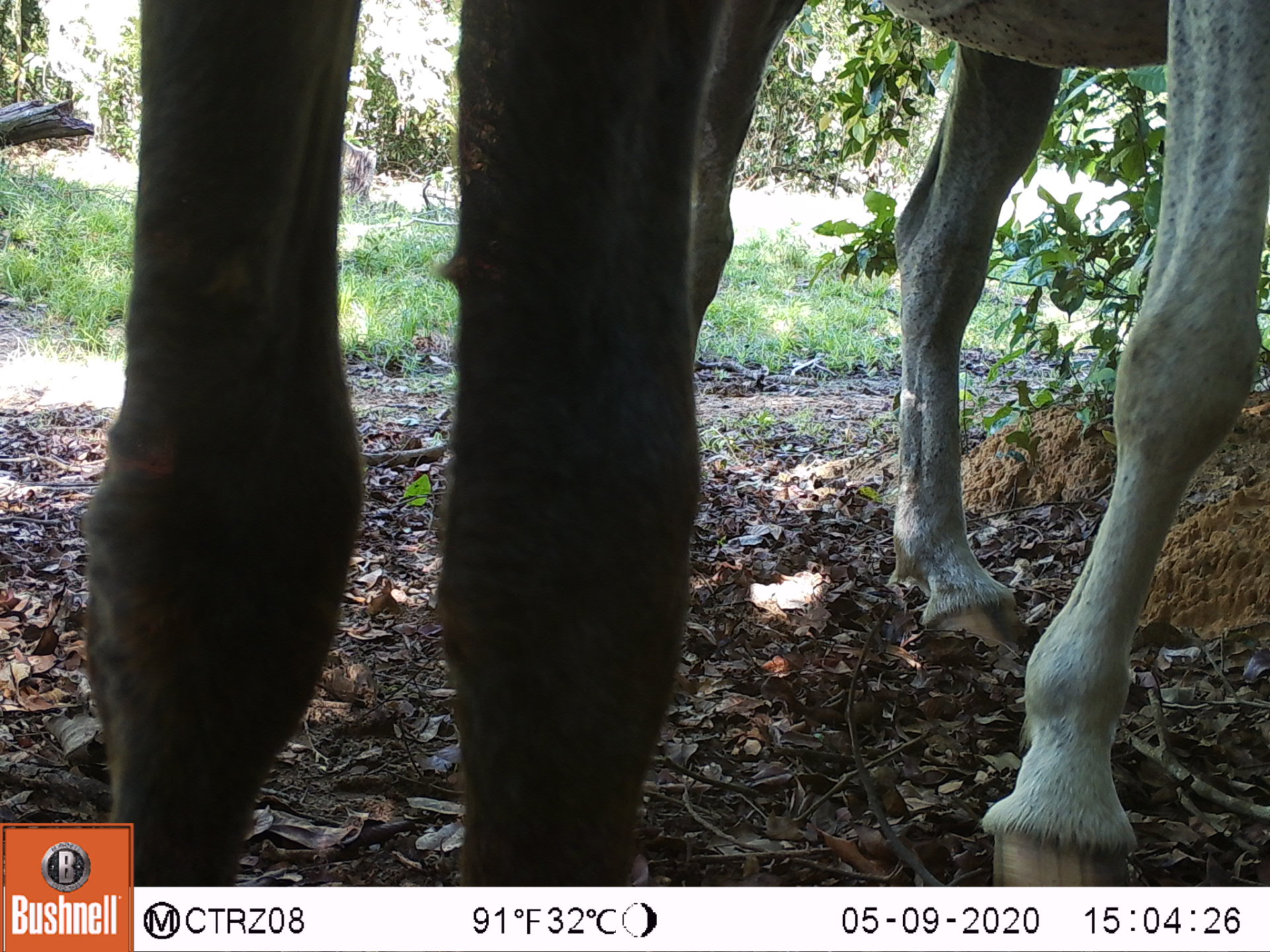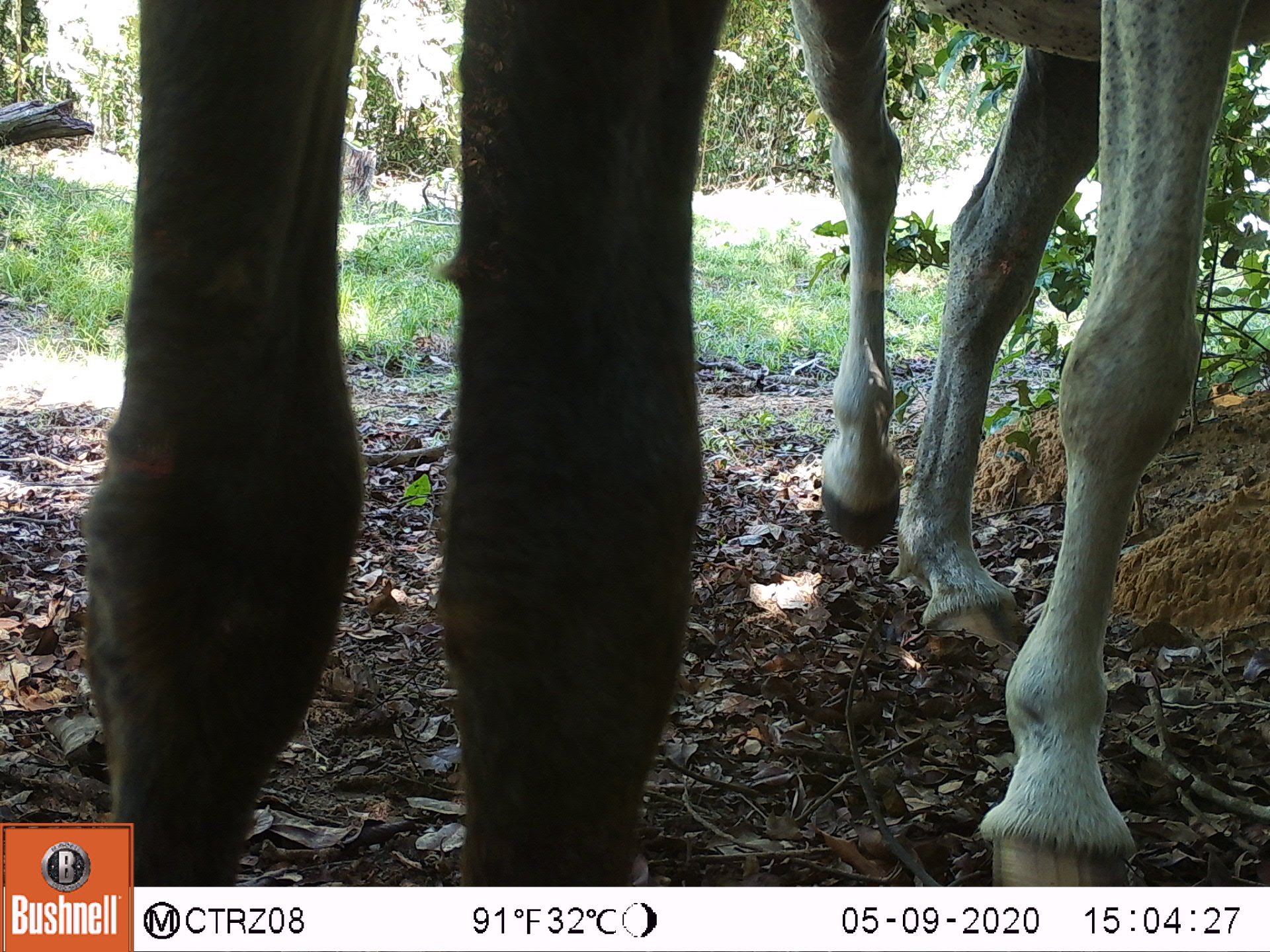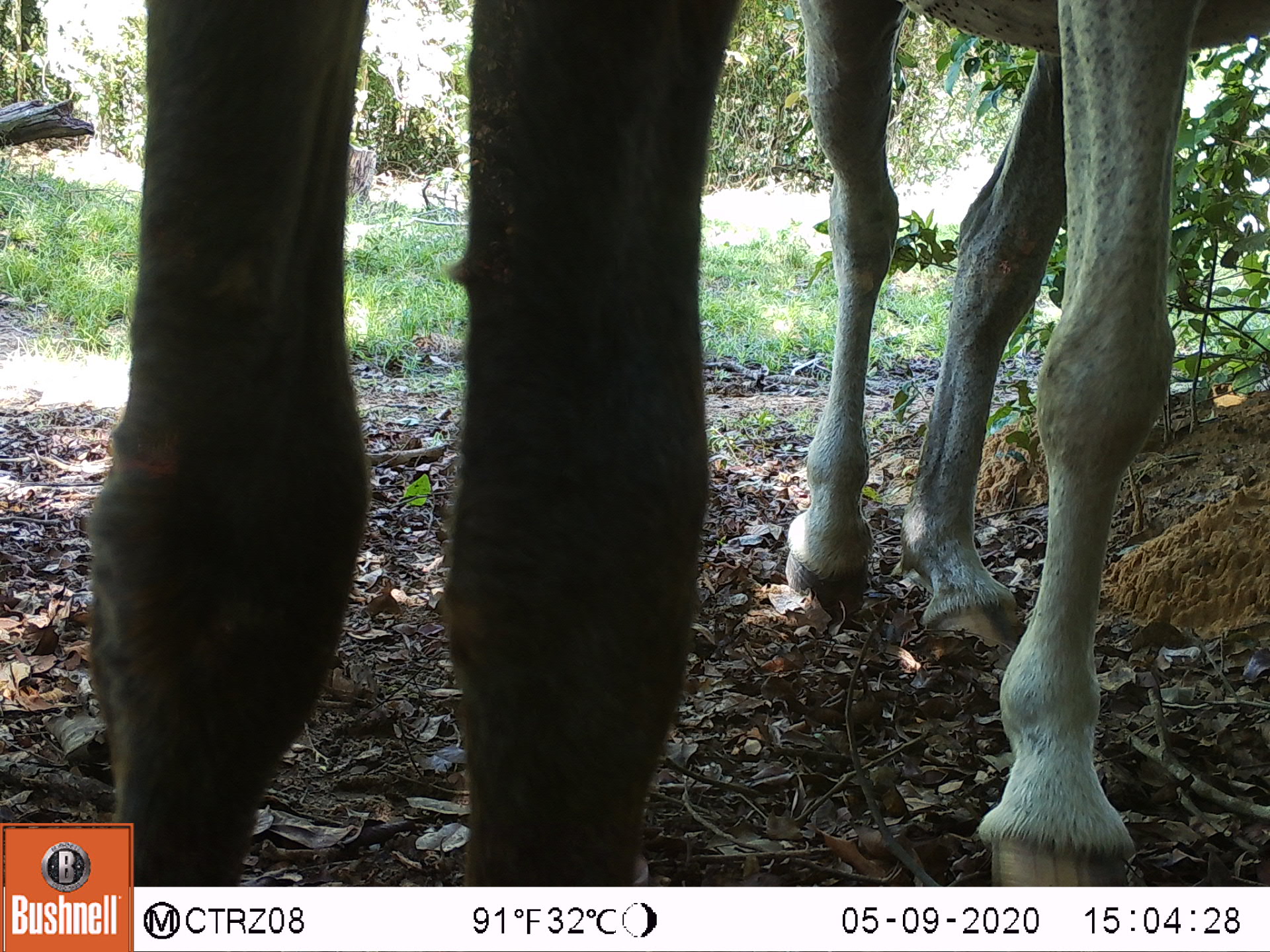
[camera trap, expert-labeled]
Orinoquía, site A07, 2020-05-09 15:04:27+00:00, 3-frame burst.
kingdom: Animalia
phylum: Chordata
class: Mammalia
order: Perissodactyla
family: Equidae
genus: Equus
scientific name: Equus caballus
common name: domestic horse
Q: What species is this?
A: Domestic horse (Equus caballus).